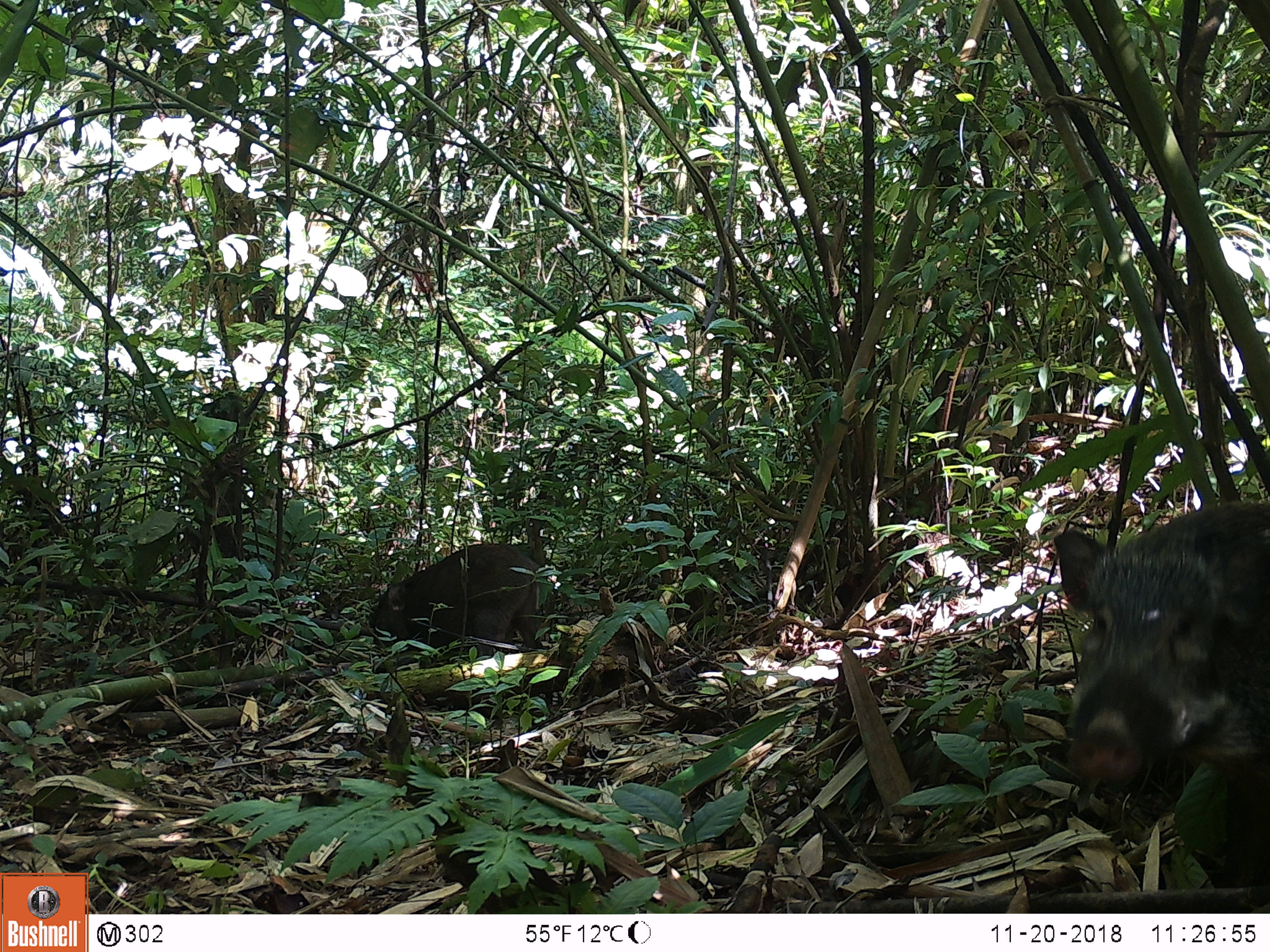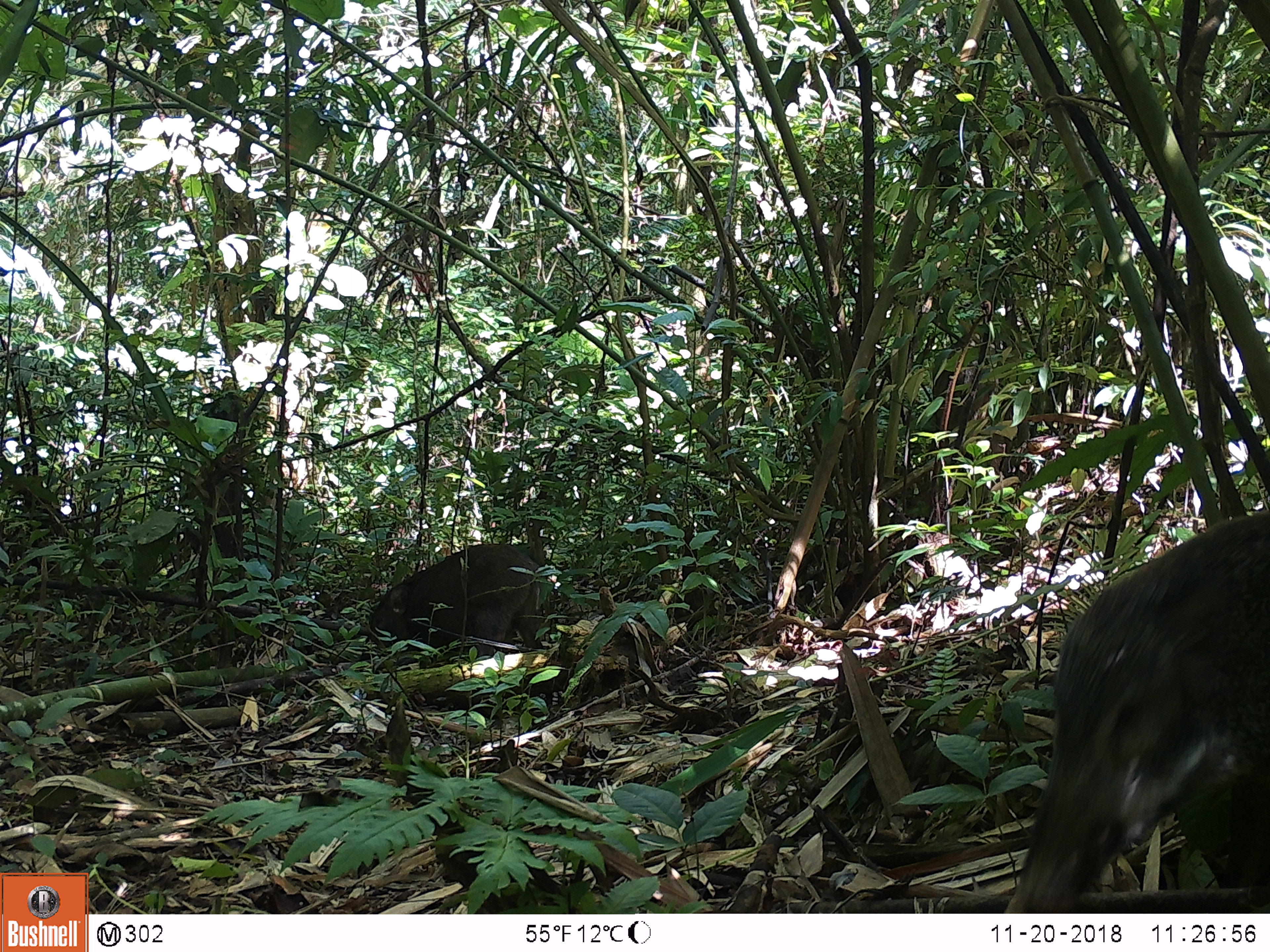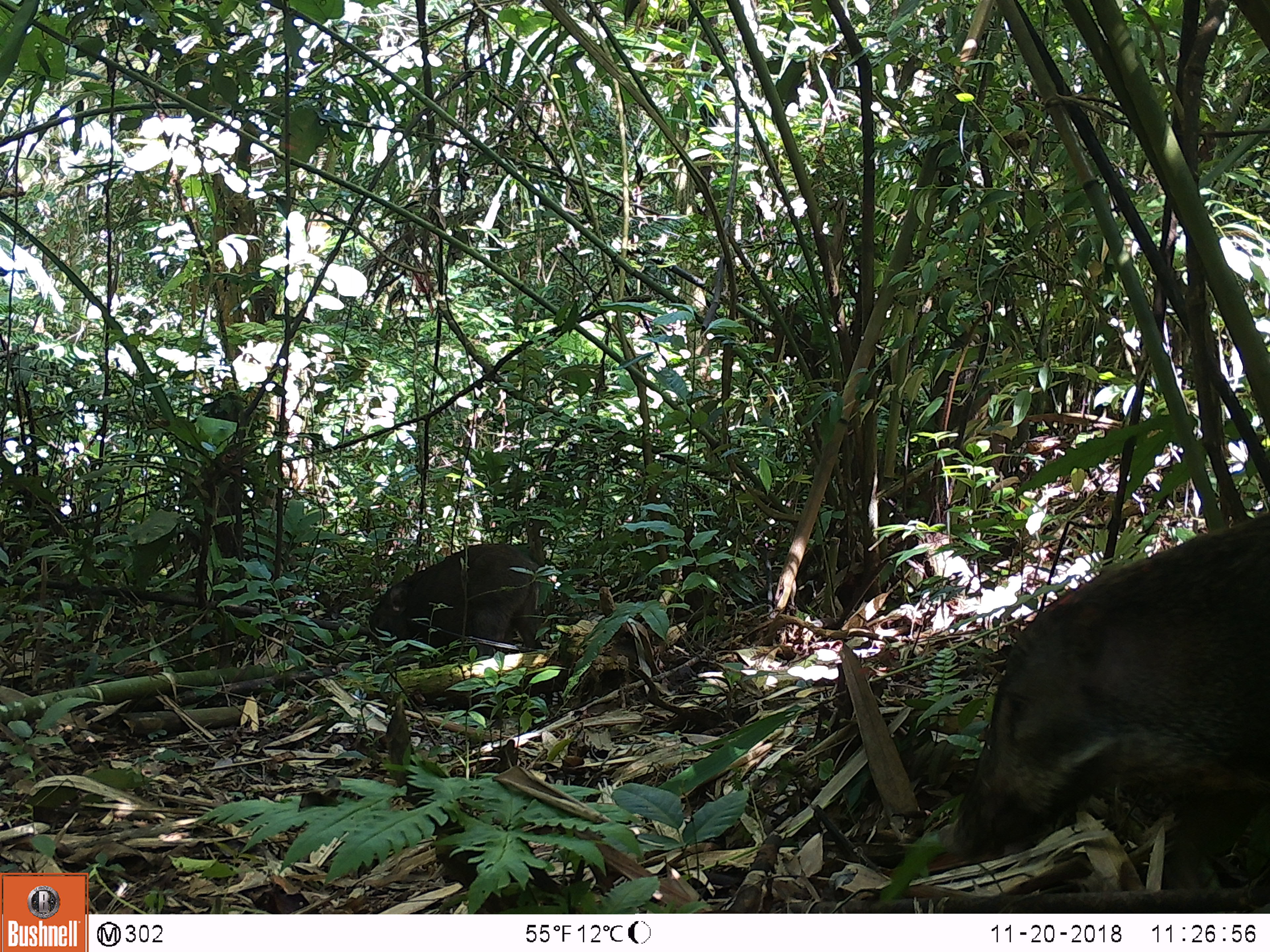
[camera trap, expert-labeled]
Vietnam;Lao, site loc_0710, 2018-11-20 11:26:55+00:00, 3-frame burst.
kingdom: Animalia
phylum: Chordata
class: Mammalia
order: Artiodactyla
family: Suidae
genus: Sus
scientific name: Sus scrofa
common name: eurasian wild pig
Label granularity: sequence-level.